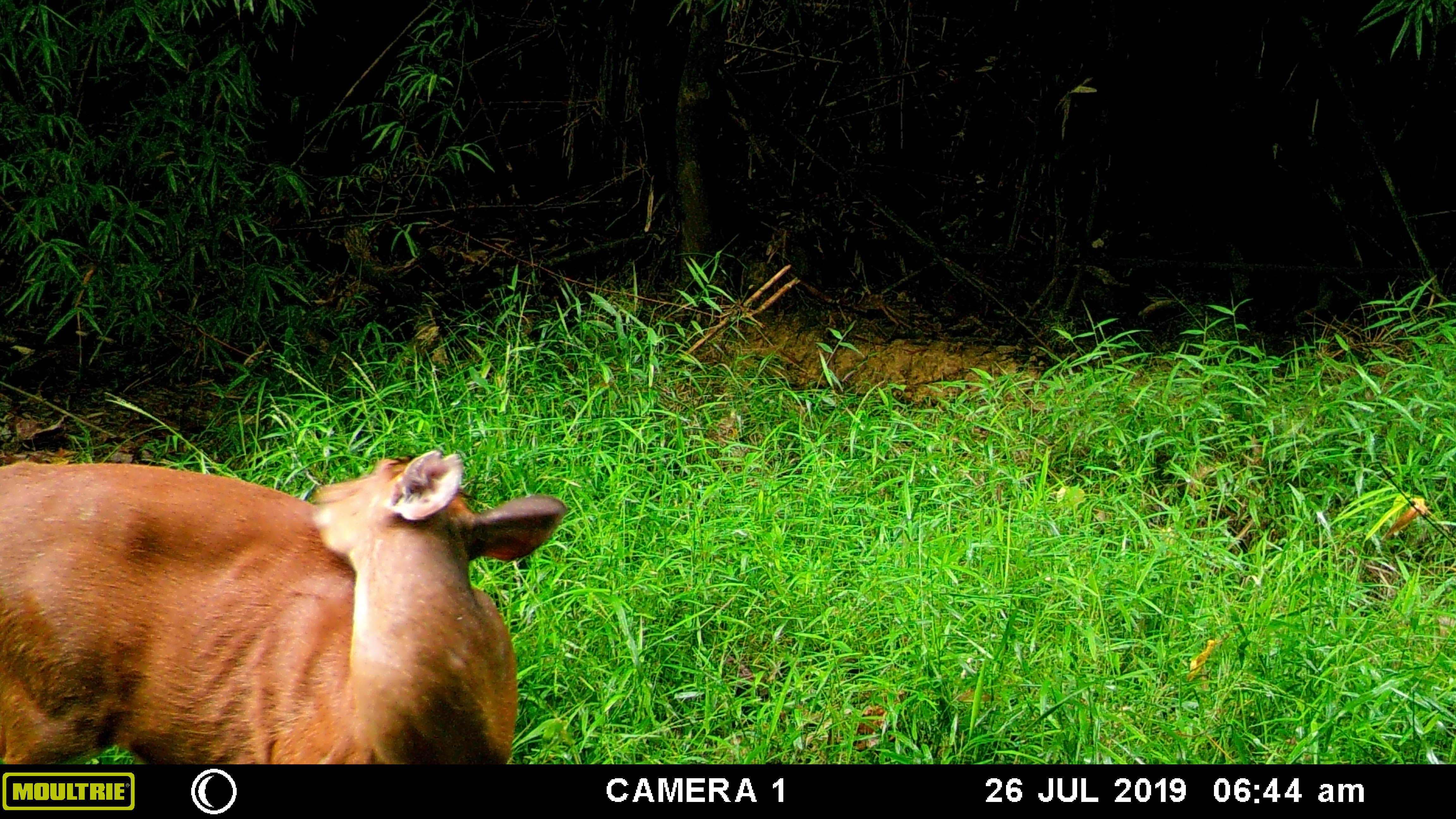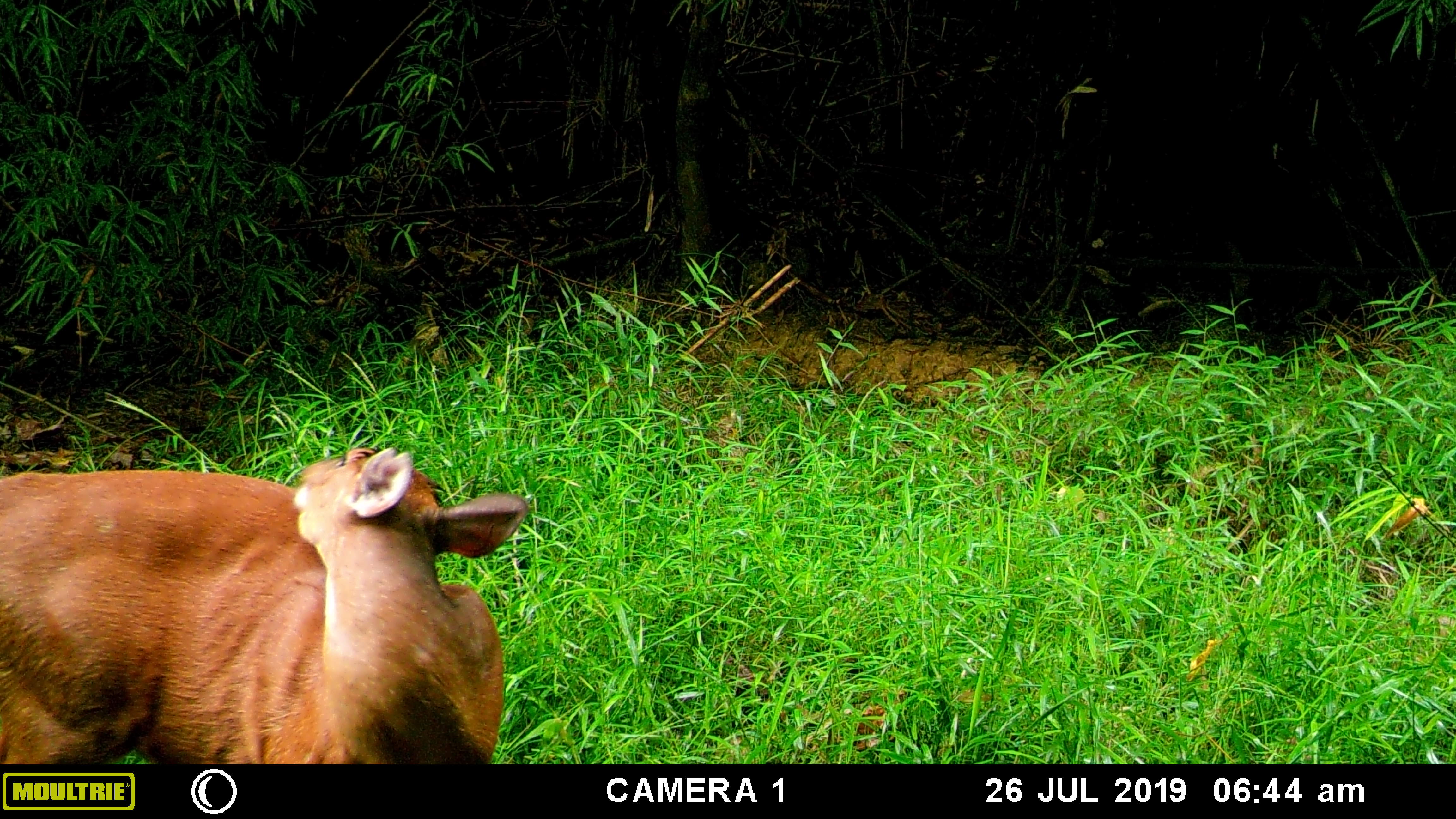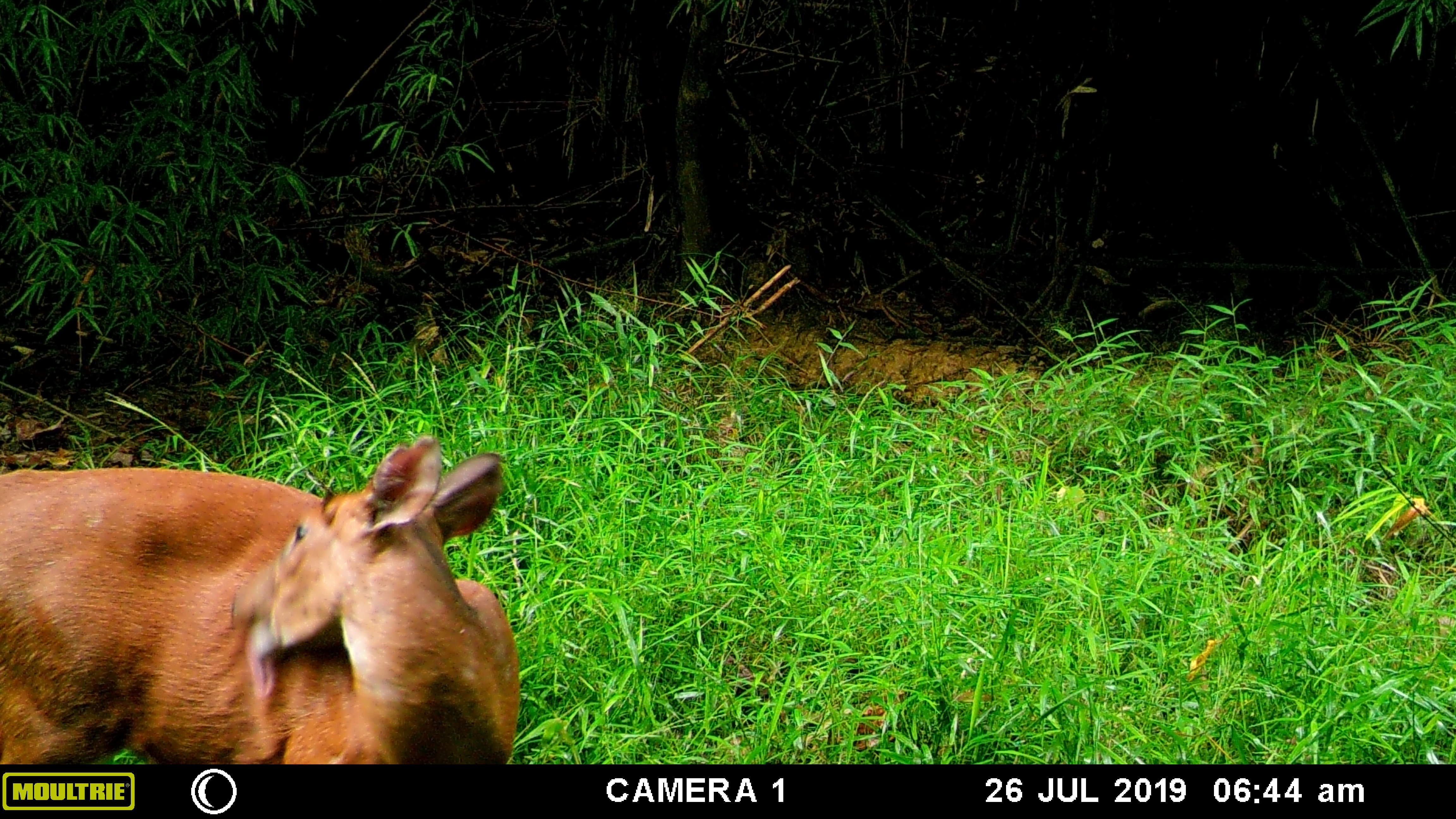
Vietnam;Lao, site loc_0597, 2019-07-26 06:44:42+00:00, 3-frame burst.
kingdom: Animalia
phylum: Chordata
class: Mammalia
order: Artiodactyla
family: Cervidae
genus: Muntiacus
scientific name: Muntiacus muntjak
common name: red muntjac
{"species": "red muntjac (Muntiacus muntjak)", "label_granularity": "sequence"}